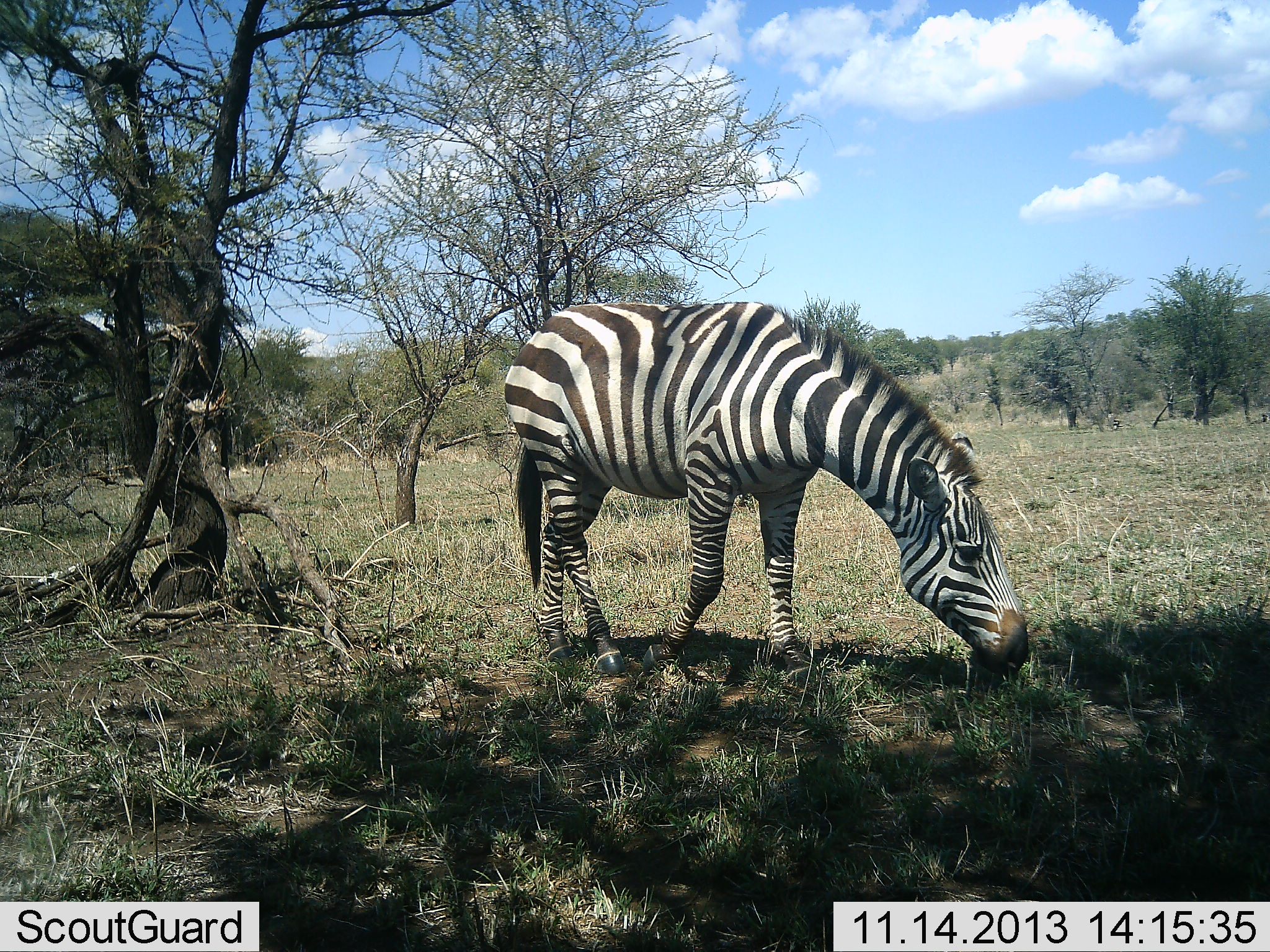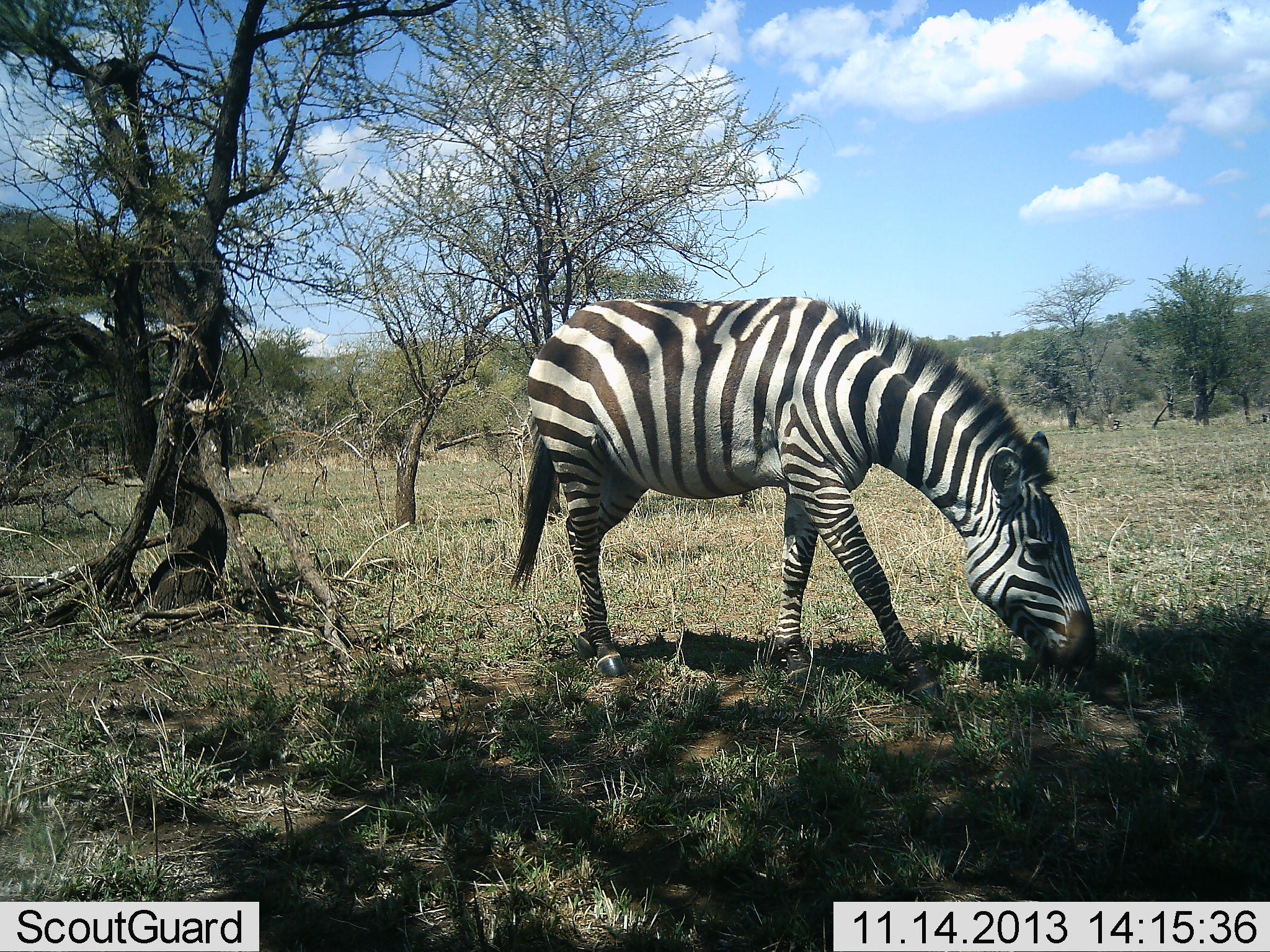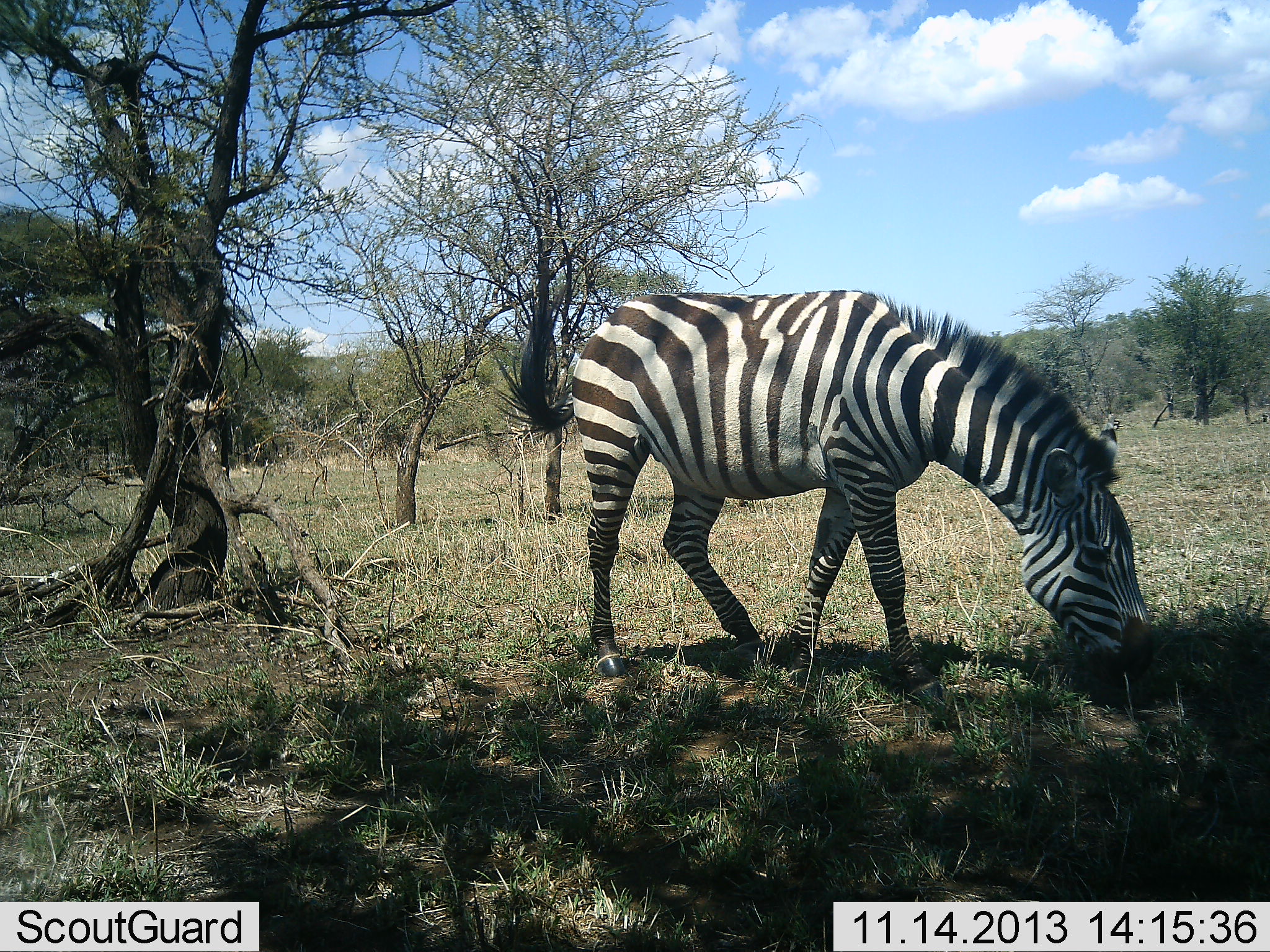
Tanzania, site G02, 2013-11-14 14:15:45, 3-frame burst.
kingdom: Animalia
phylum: Chordata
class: Mammalia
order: Perissodactyla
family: Equidae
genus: Equus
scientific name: Equus quagga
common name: plains zebra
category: zebra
Zebra (plains zebra) (Equus quagga), count 1. Behavior (volunteer vote fractions): standing 0%, resting 0%, moving 30%, interacting 0%. Young present (vote fraction): 0%. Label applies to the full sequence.